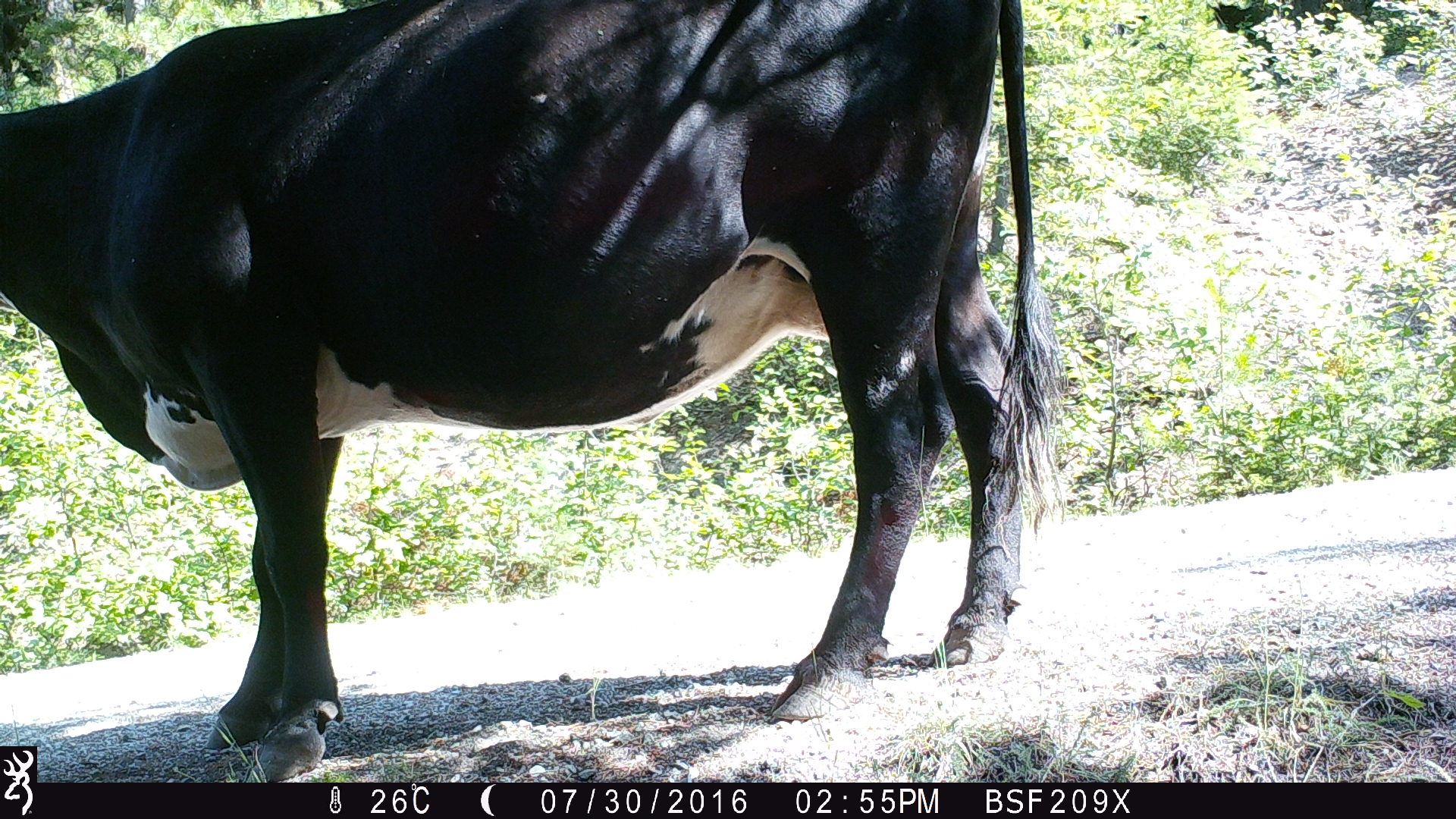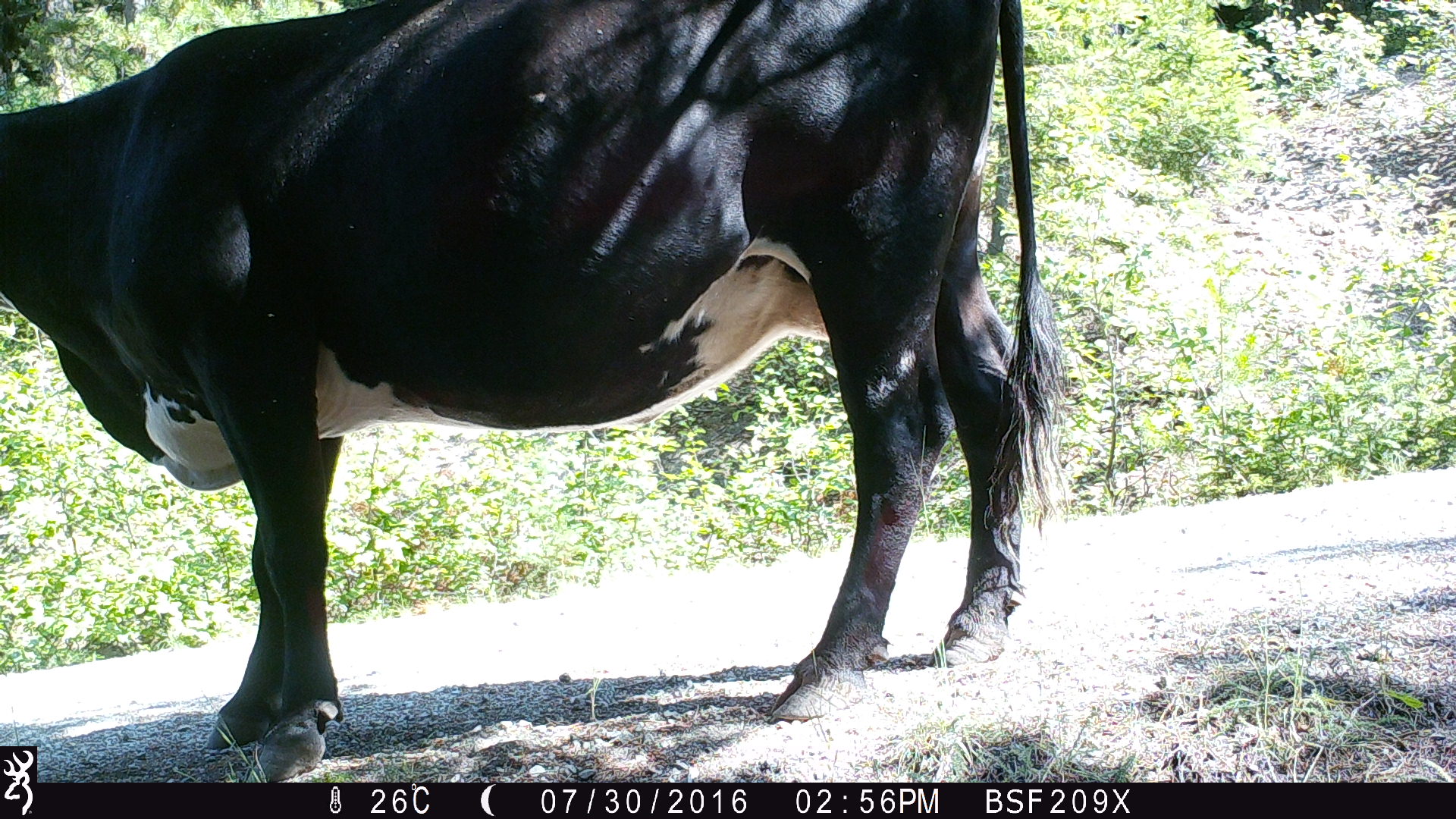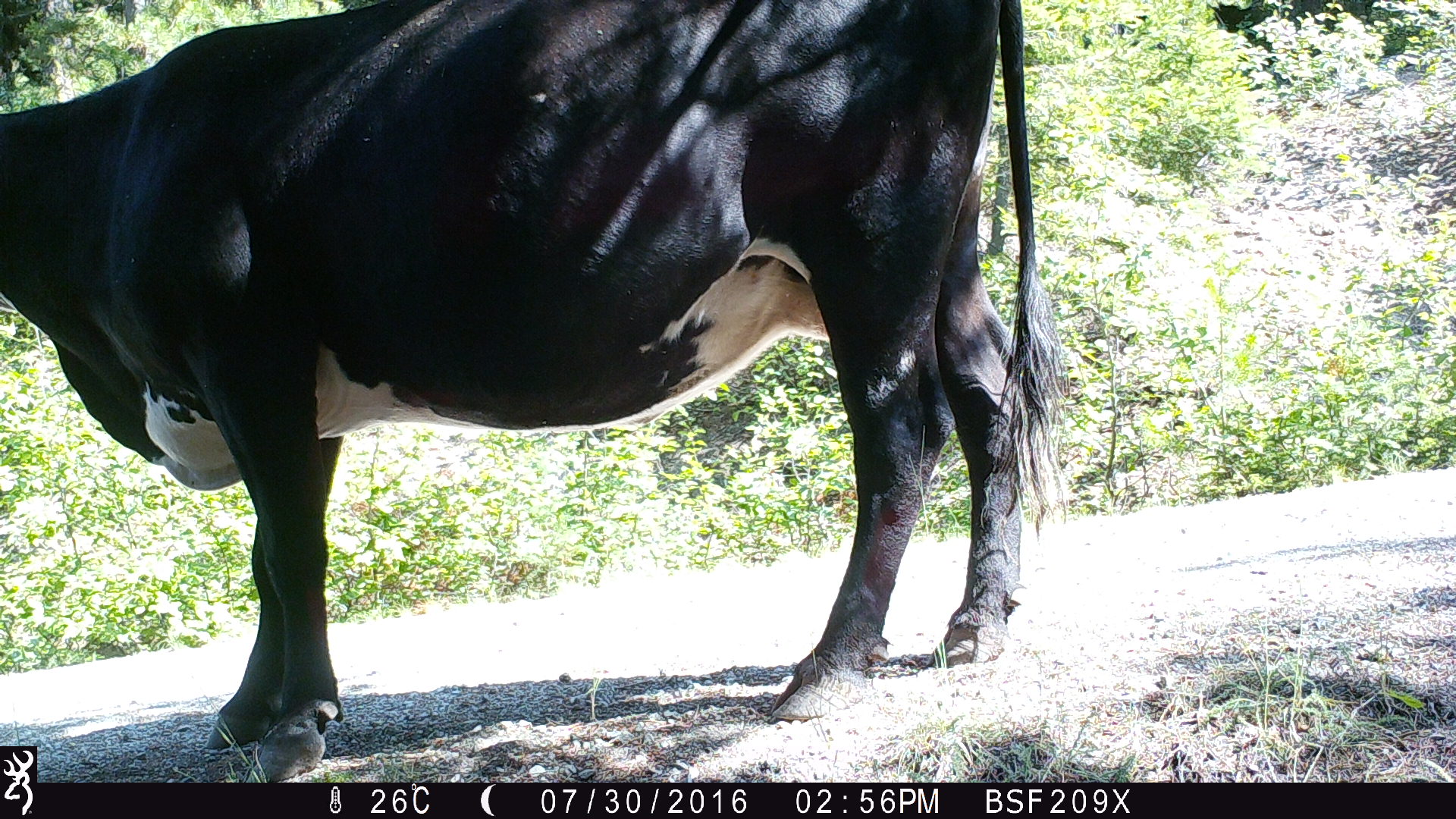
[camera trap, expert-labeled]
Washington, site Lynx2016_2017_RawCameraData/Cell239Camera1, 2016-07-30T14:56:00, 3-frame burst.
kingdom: Animalia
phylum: Chordata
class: Mammalia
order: Artiodactyla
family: Bovidae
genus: Bos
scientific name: Bos taurus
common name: domestic cattle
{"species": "domestic cattle (Bos taurus)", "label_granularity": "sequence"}